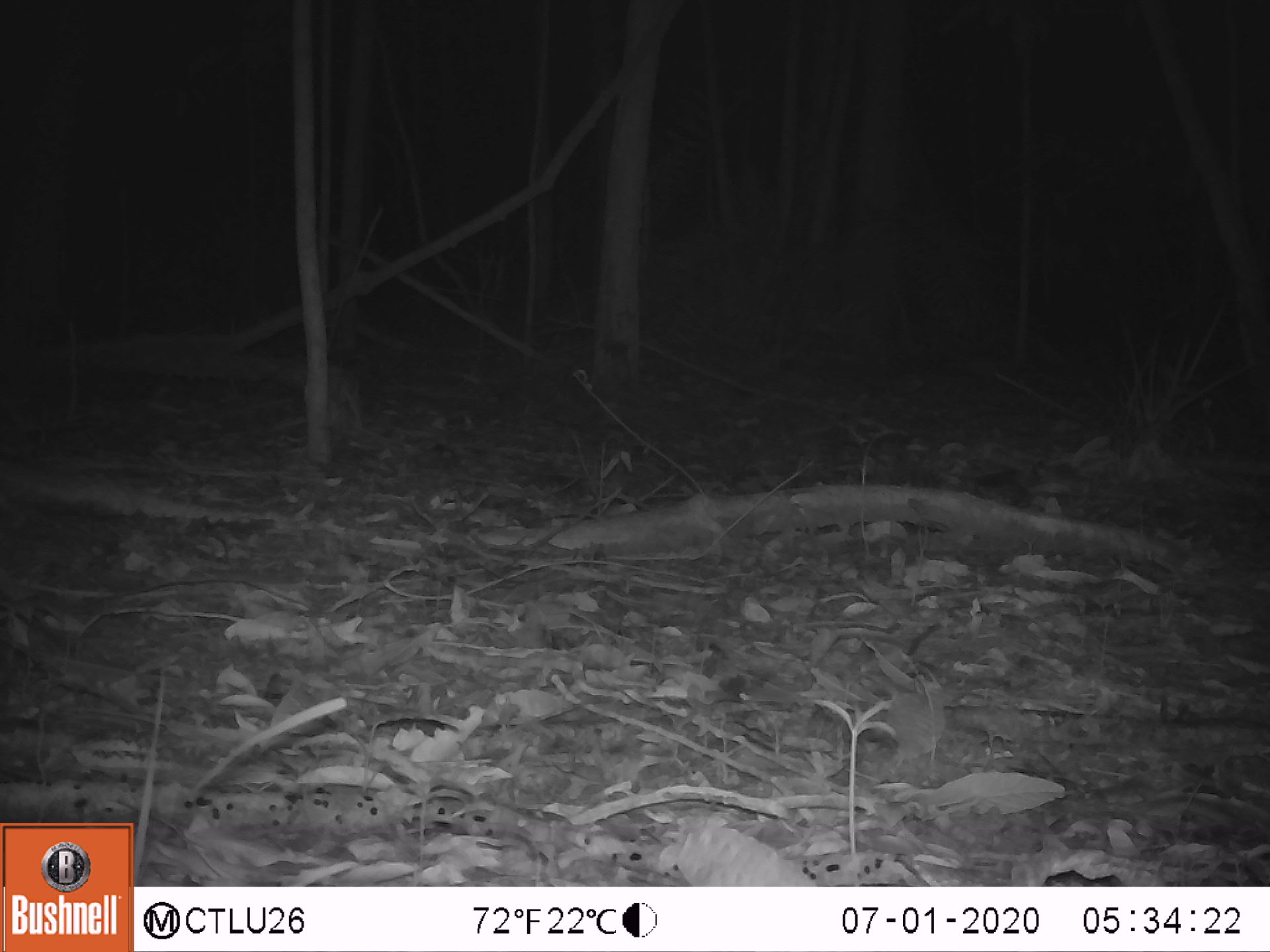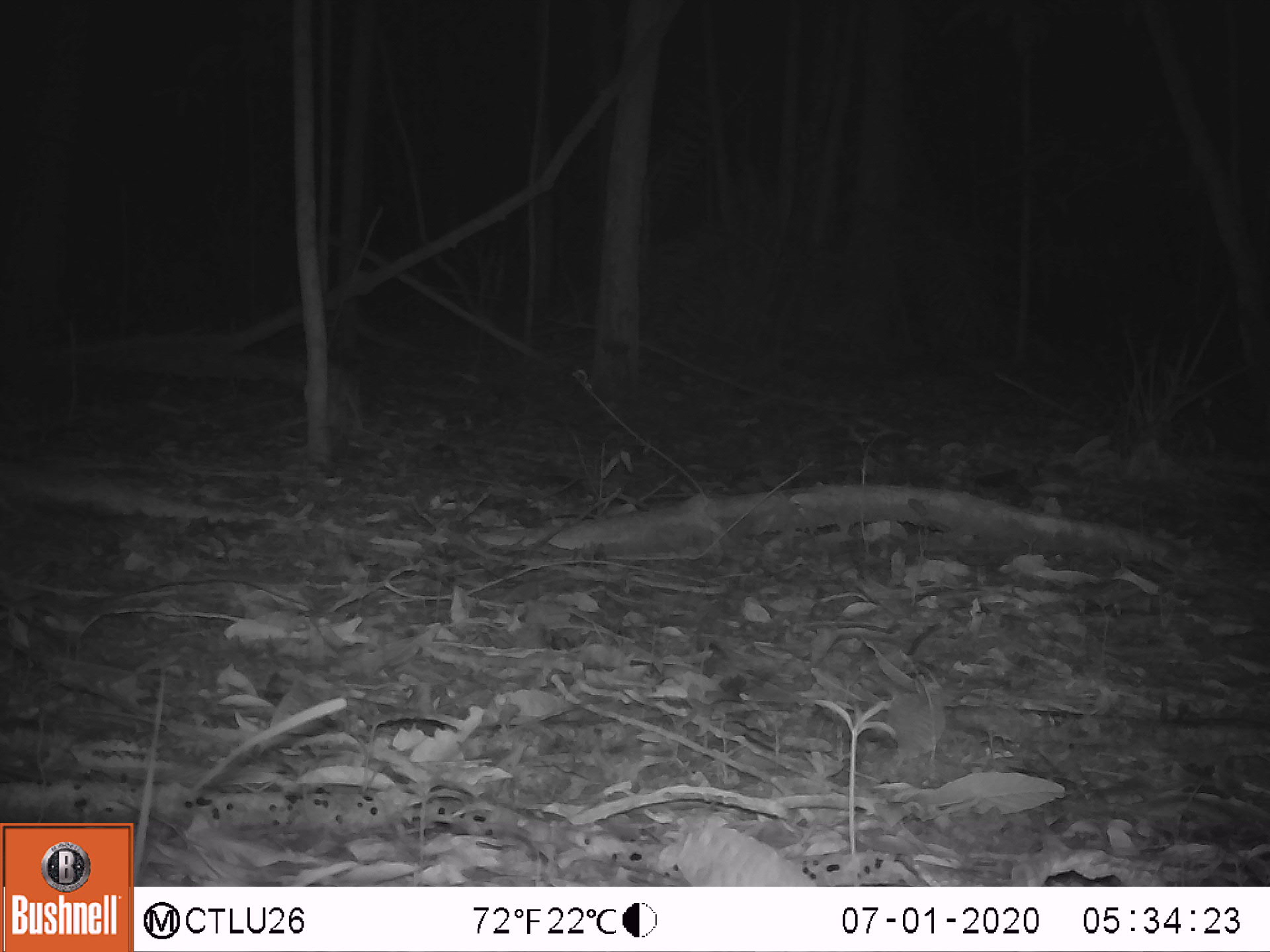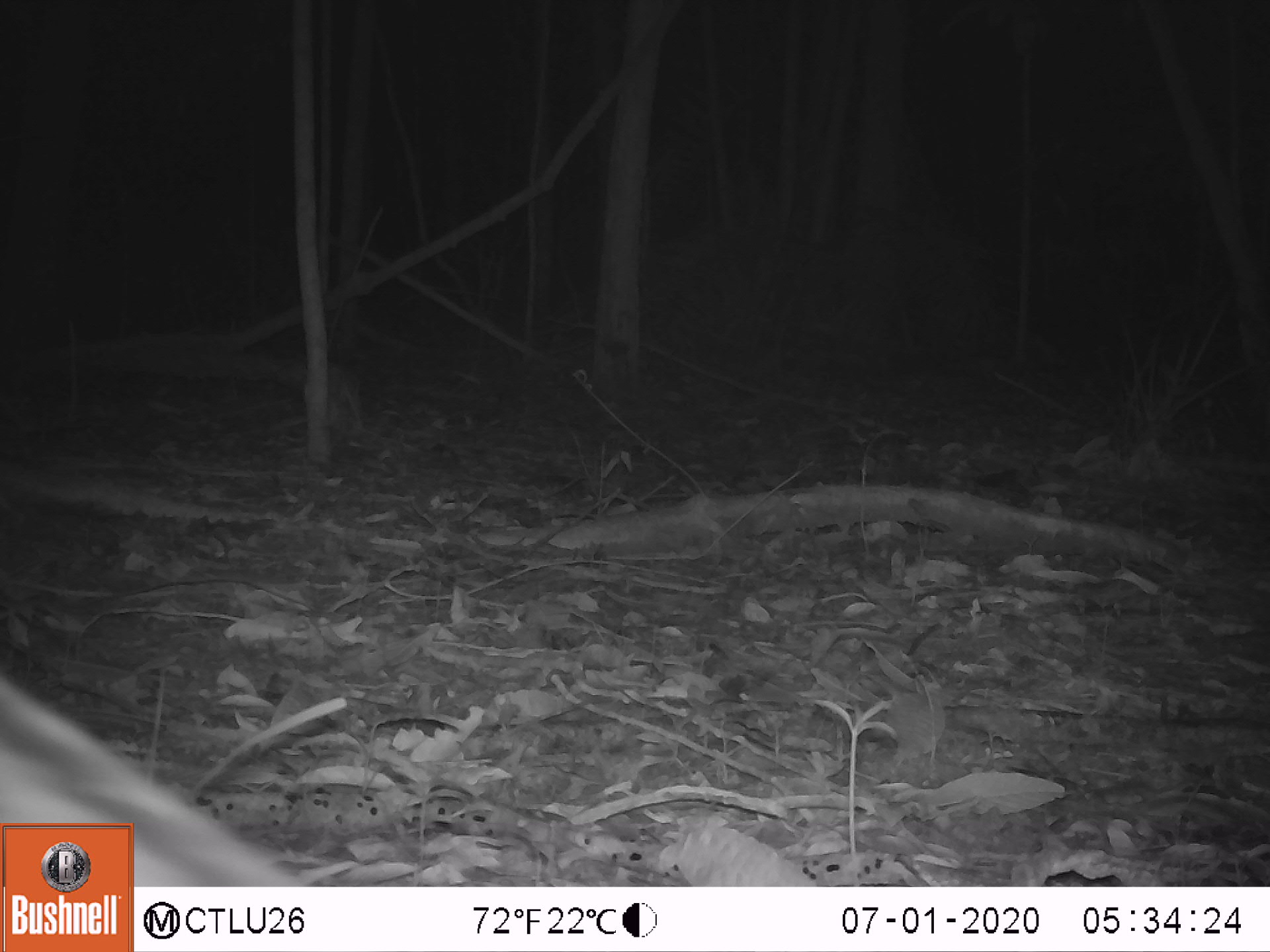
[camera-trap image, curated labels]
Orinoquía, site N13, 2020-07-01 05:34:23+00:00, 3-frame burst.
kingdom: Animalia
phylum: Chordata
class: Mammalia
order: Carnivora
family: Felidae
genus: Leopardus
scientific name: Leopardus pardalis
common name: ocelot